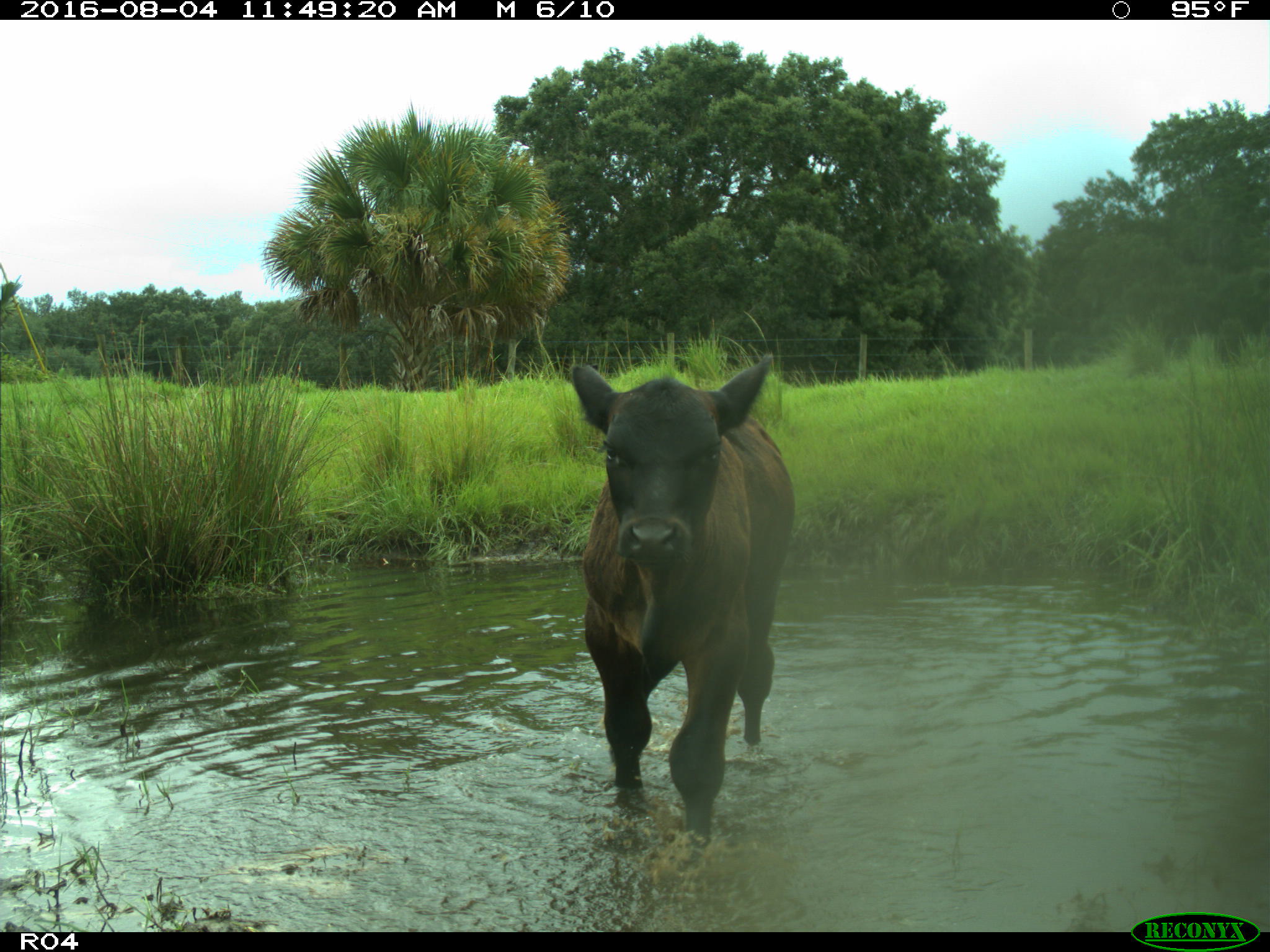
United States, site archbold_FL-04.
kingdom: Animalia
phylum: Chordata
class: Mammalia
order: Artiodactyla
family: Bovidae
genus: Bos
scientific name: Bos taurus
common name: domestic cow